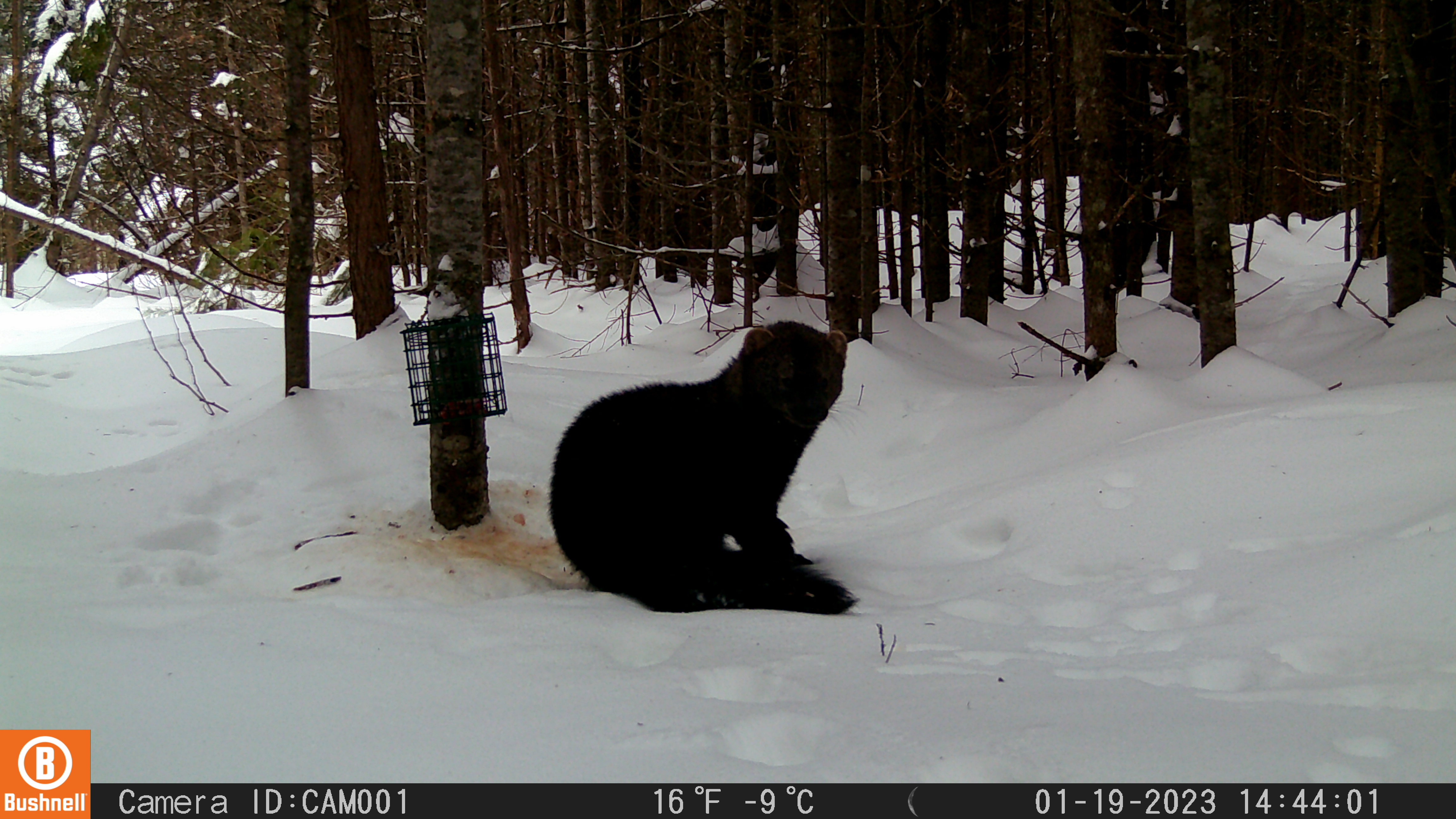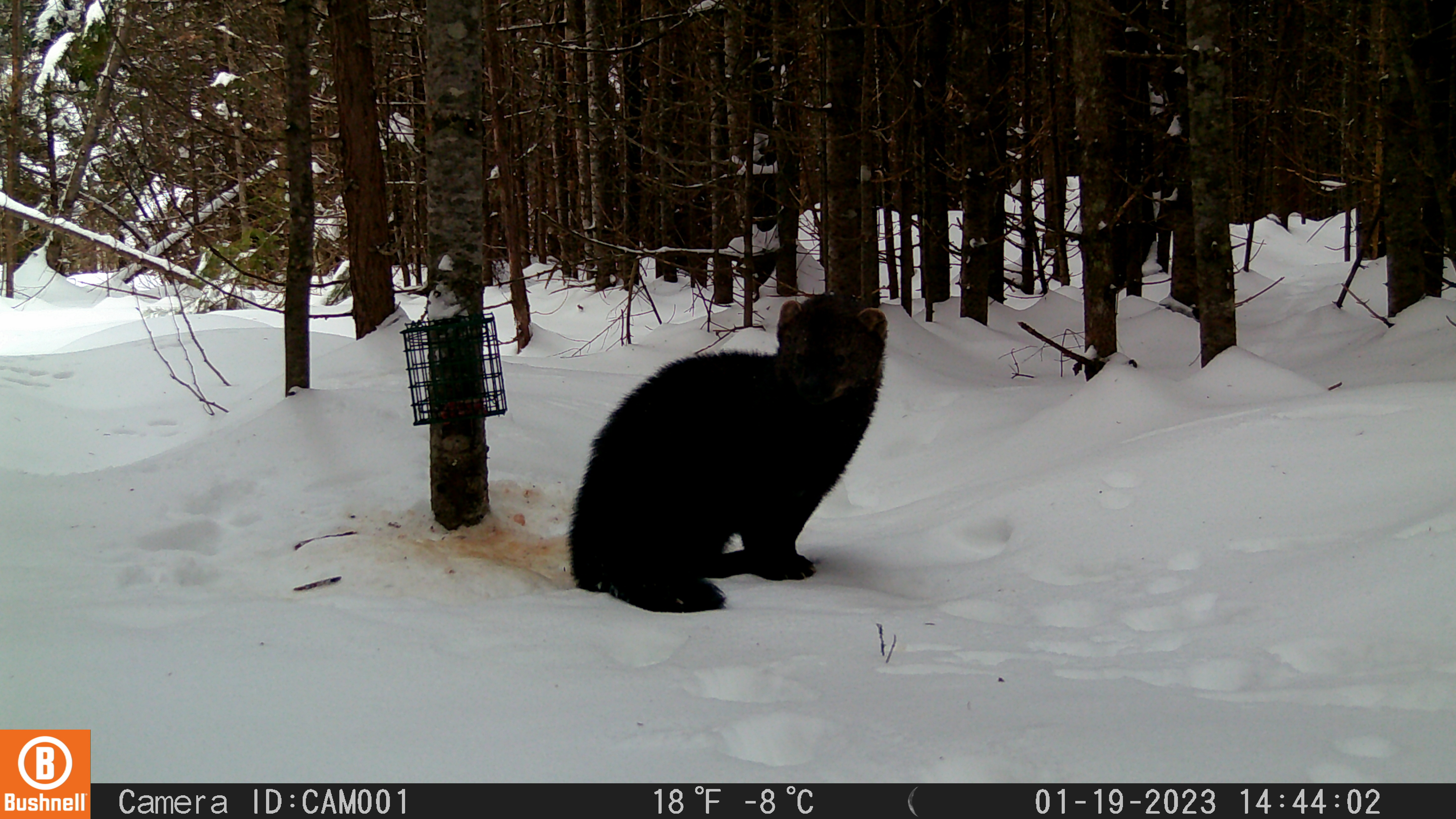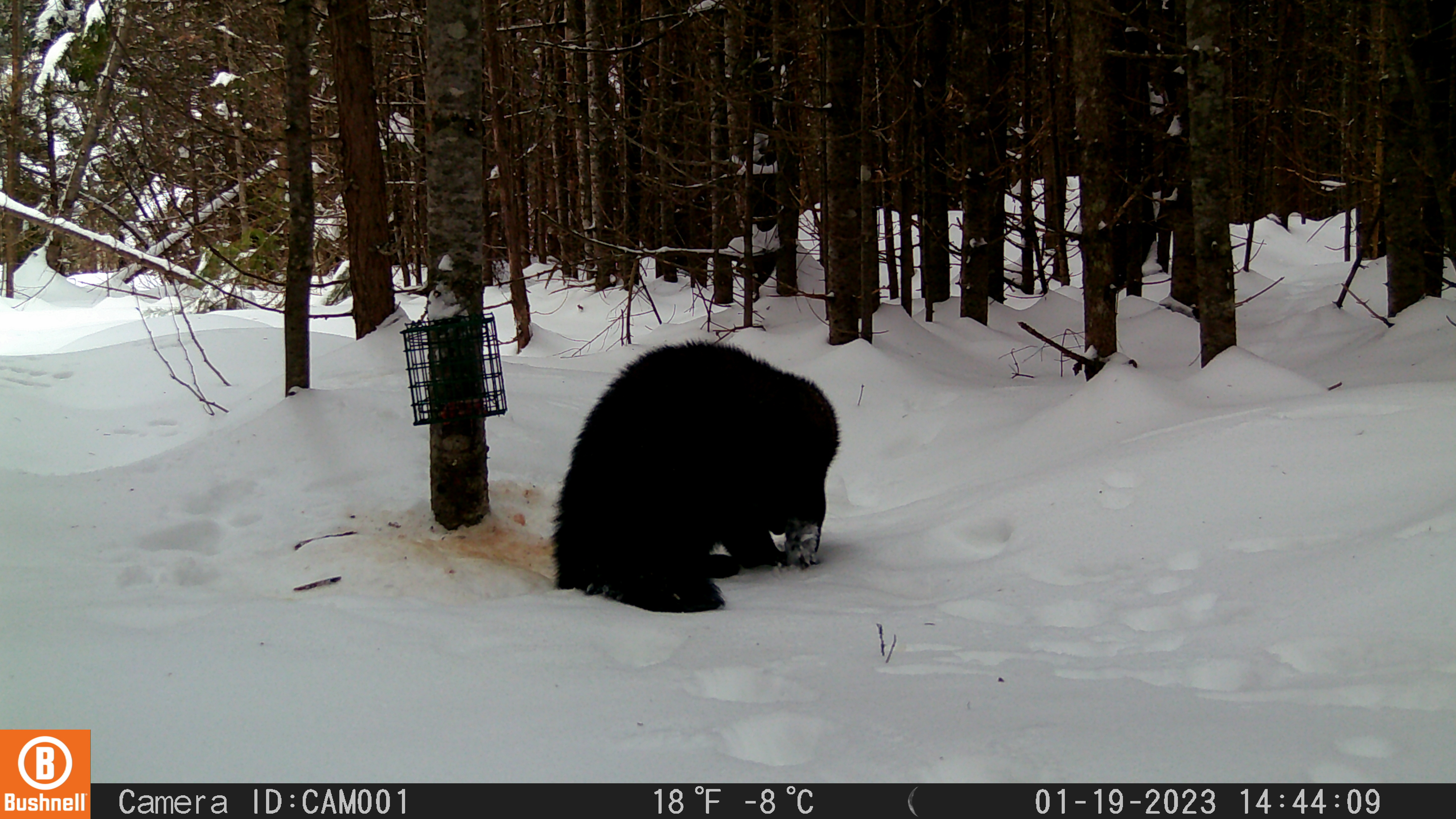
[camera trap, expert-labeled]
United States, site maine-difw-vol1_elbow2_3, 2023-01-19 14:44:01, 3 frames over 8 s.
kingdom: Animalia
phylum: Chordata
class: Mammalia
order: Carnivora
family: Mustelidae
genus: Pekania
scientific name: Pekania pennanti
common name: fisher